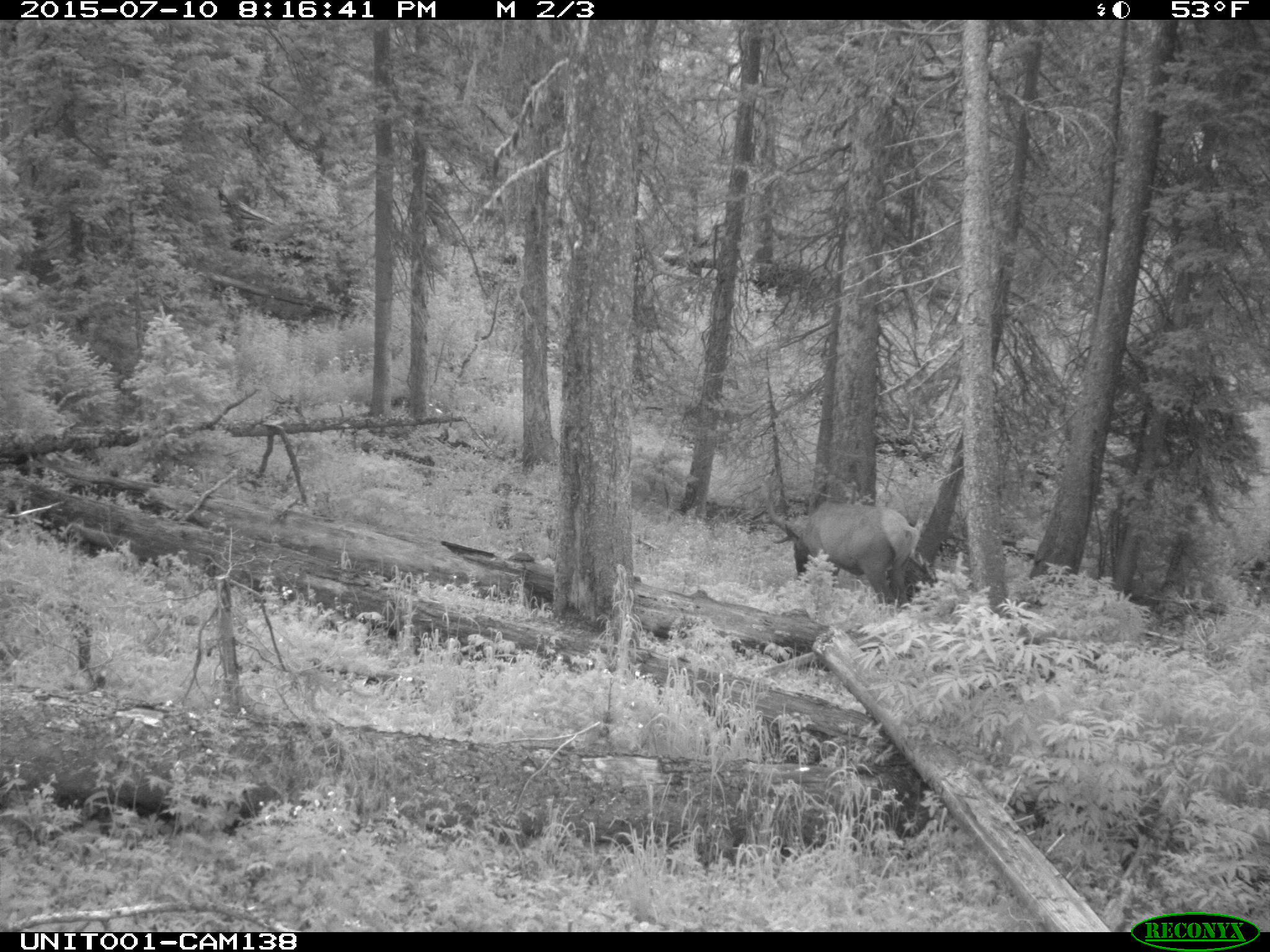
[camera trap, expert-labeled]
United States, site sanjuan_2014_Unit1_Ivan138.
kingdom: Animalia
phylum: Chordata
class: Mammalia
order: Artiodactyla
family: Cervidae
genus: Cervus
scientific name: Cervus elaphus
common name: red deer